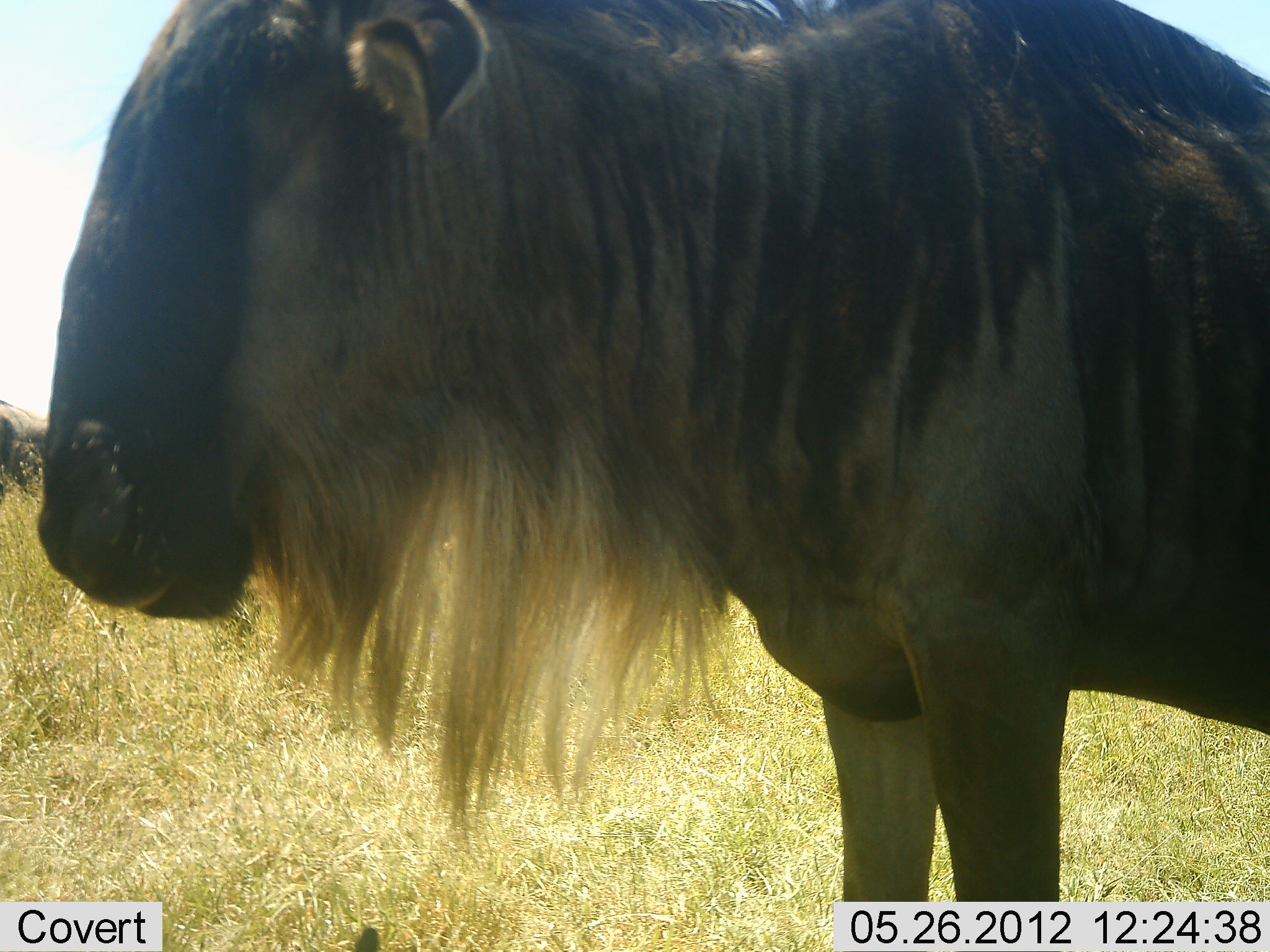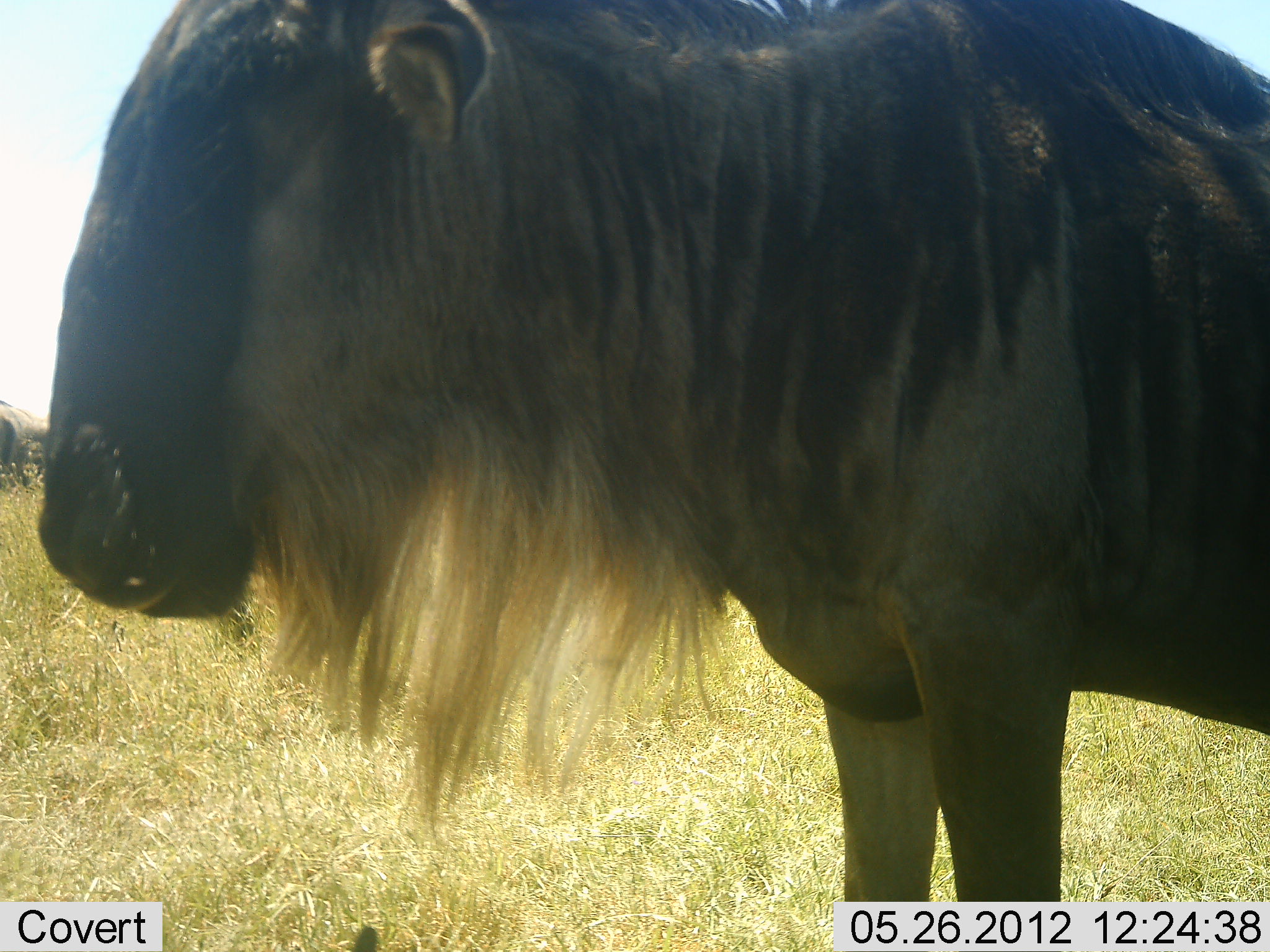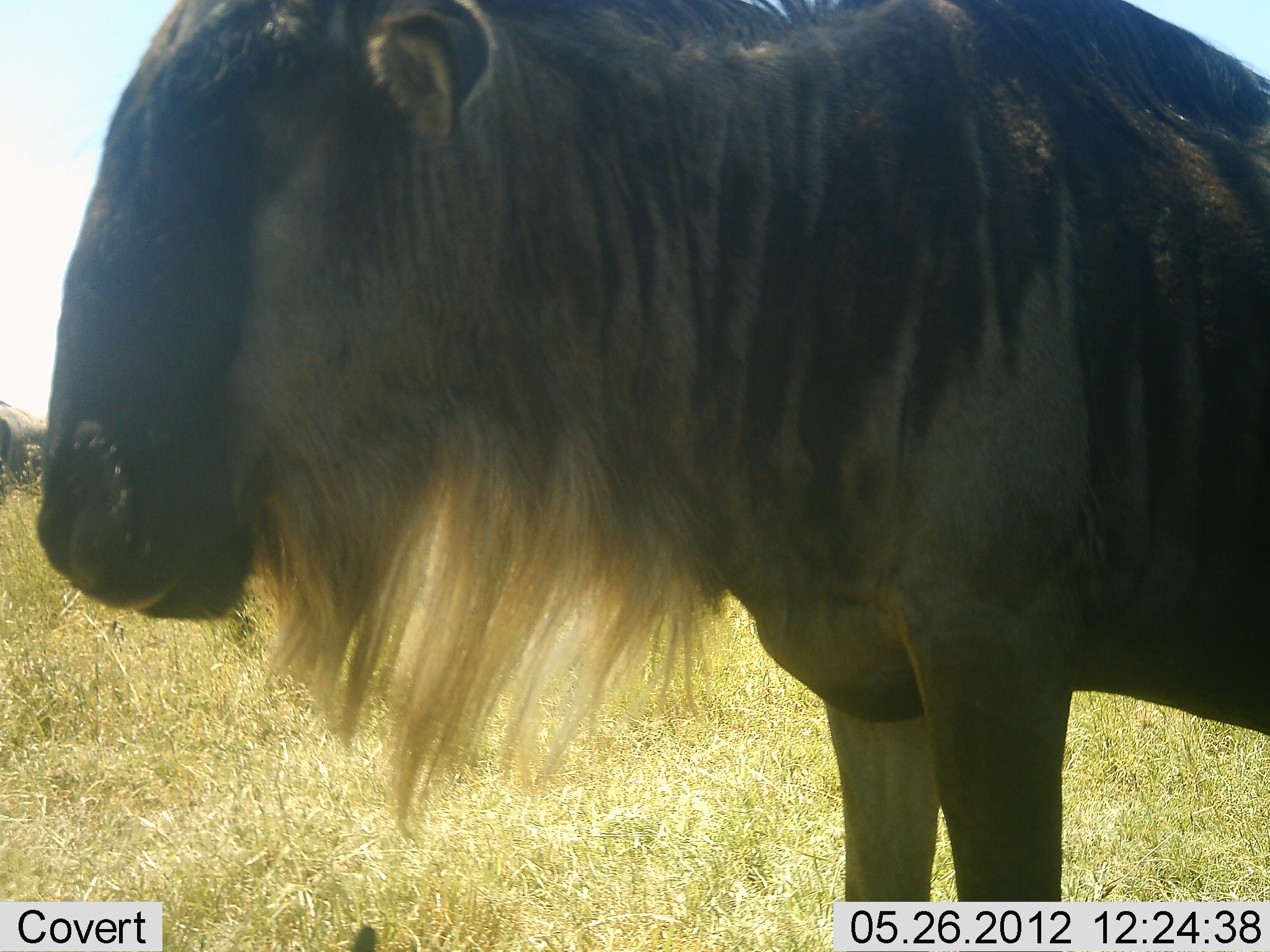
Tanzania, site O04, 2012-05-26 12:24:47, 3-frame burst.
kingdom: Animalia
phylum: Chordata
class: Mammalia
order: Artiodactyla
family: Bovidae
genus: Connochaetes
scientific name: Connochaetes taurinus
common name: blue wildebeest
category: wildebeest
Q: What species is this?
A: Wildebeest (blue wildebeest) (Connochaetes taurinus).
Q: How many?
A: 2.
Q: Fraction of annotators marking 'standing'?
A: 100%.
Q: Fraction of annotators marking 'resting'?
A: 0%.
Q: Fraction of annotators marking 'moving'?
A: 0%.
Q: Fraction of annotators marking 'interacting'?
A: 0%.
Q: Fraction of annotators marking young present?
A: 0%.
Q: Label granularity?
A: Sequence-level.